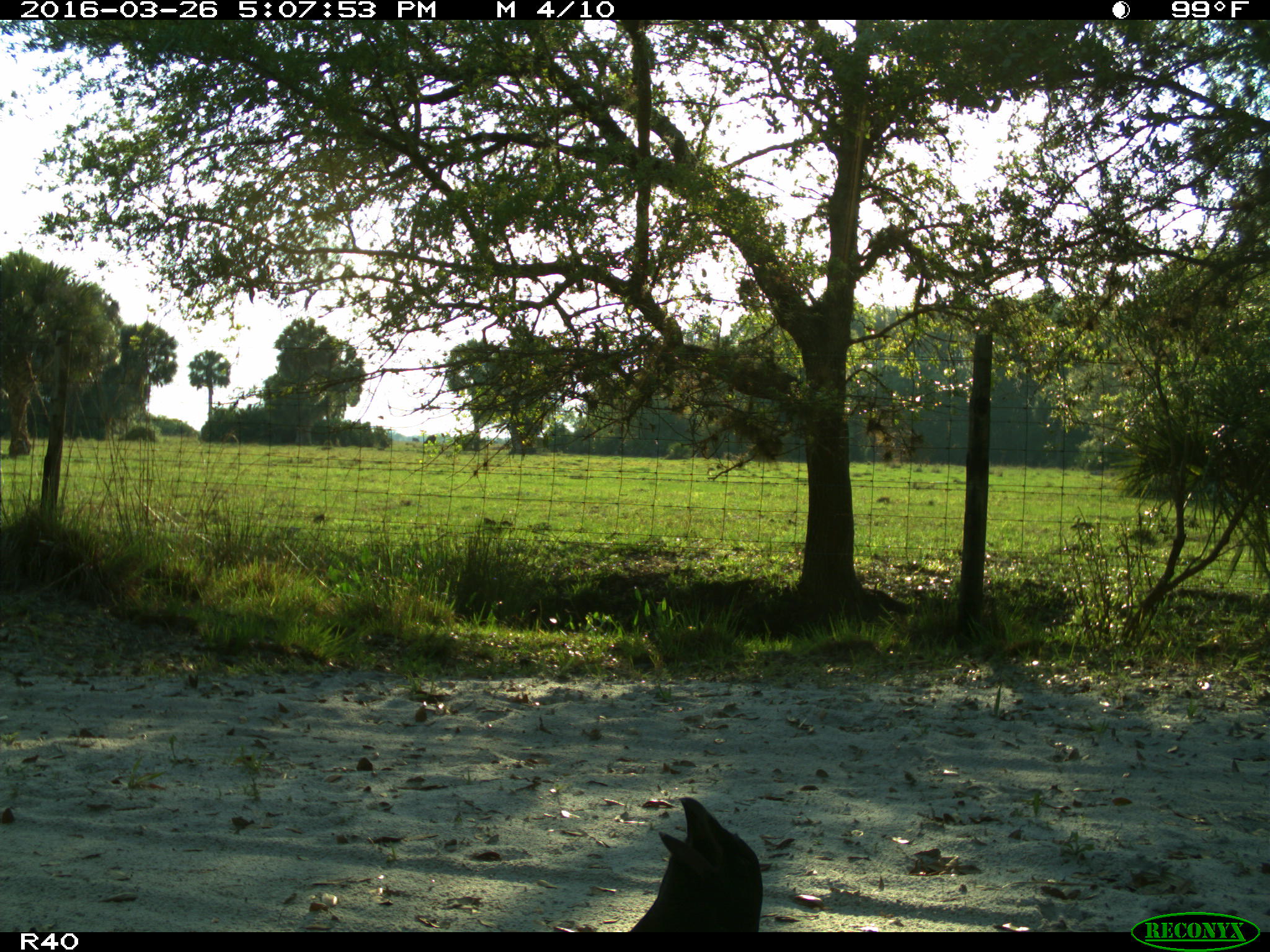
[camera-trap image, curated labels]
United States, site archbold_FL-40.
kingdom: Animalia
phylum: Chordata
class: Aves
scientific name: Aves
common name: birds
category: unidentified bird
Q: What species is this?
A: Unidentified bird (birds) (Aves).